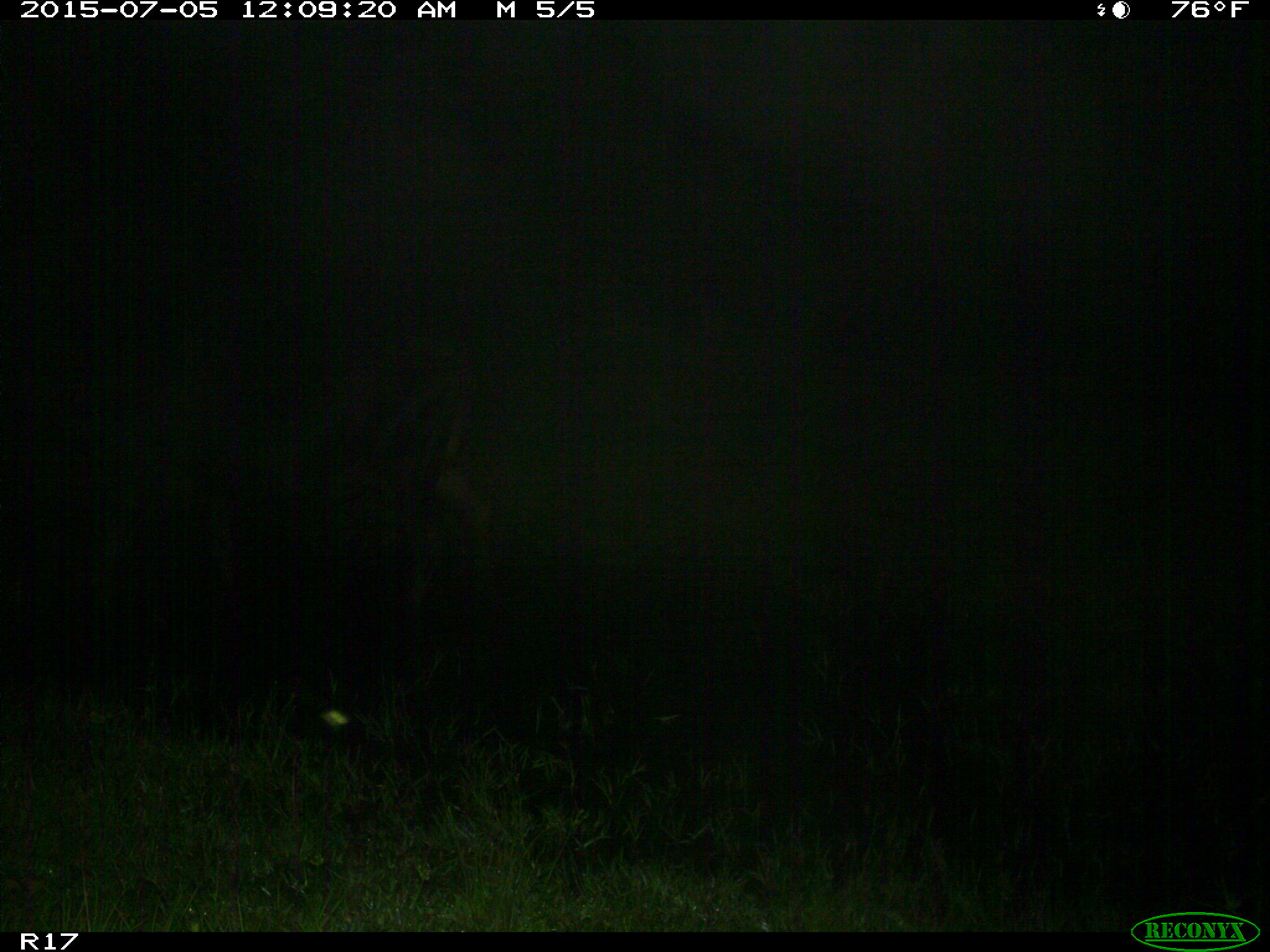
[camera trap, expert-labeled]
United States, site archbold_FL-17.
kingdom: Animalia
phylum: Chordata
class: Mammalia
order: Artiodactyla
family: Bovidae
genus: Bos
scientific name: Bos taurus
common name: domestic cow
Bos taurus (domestic cow).